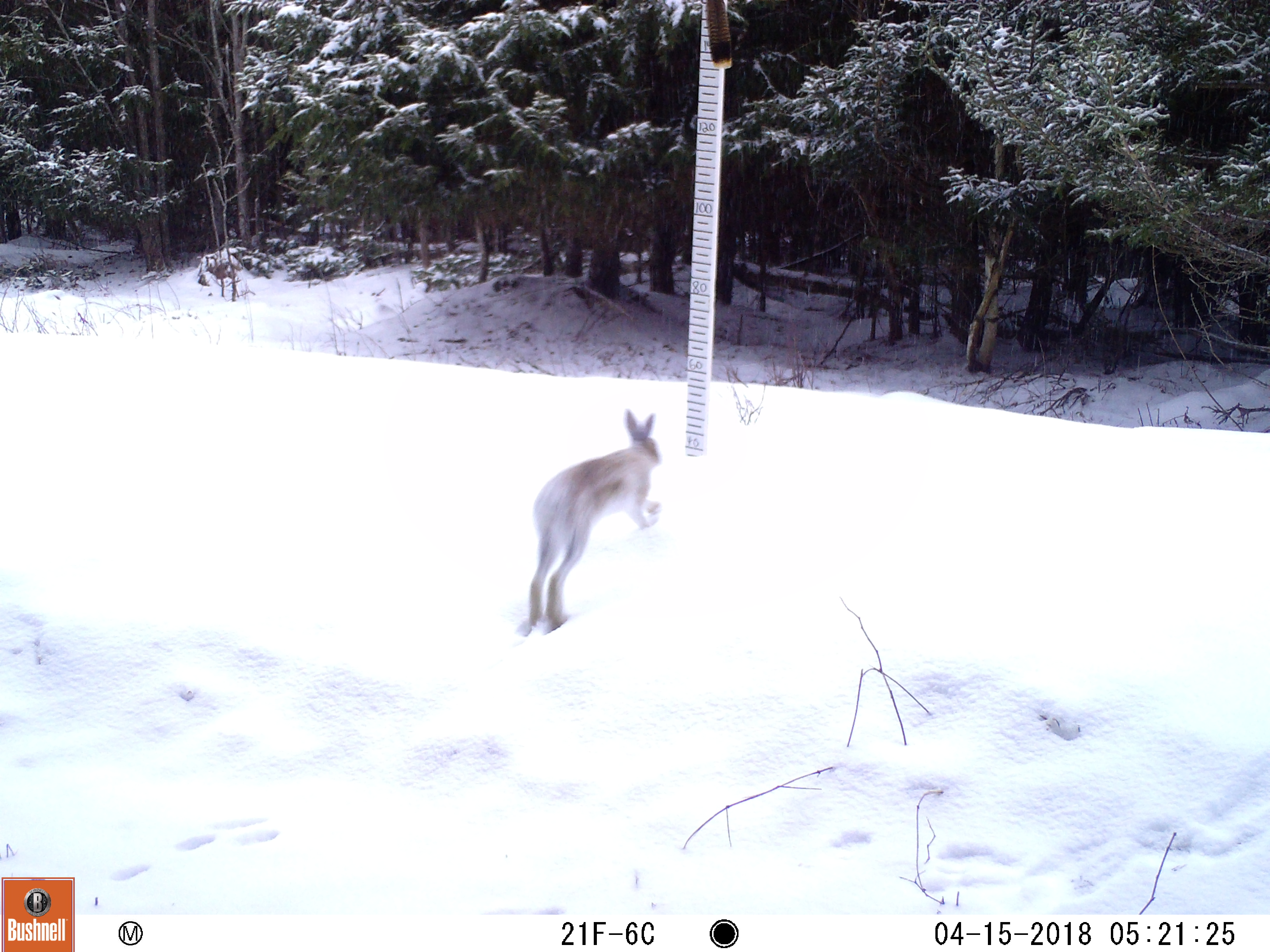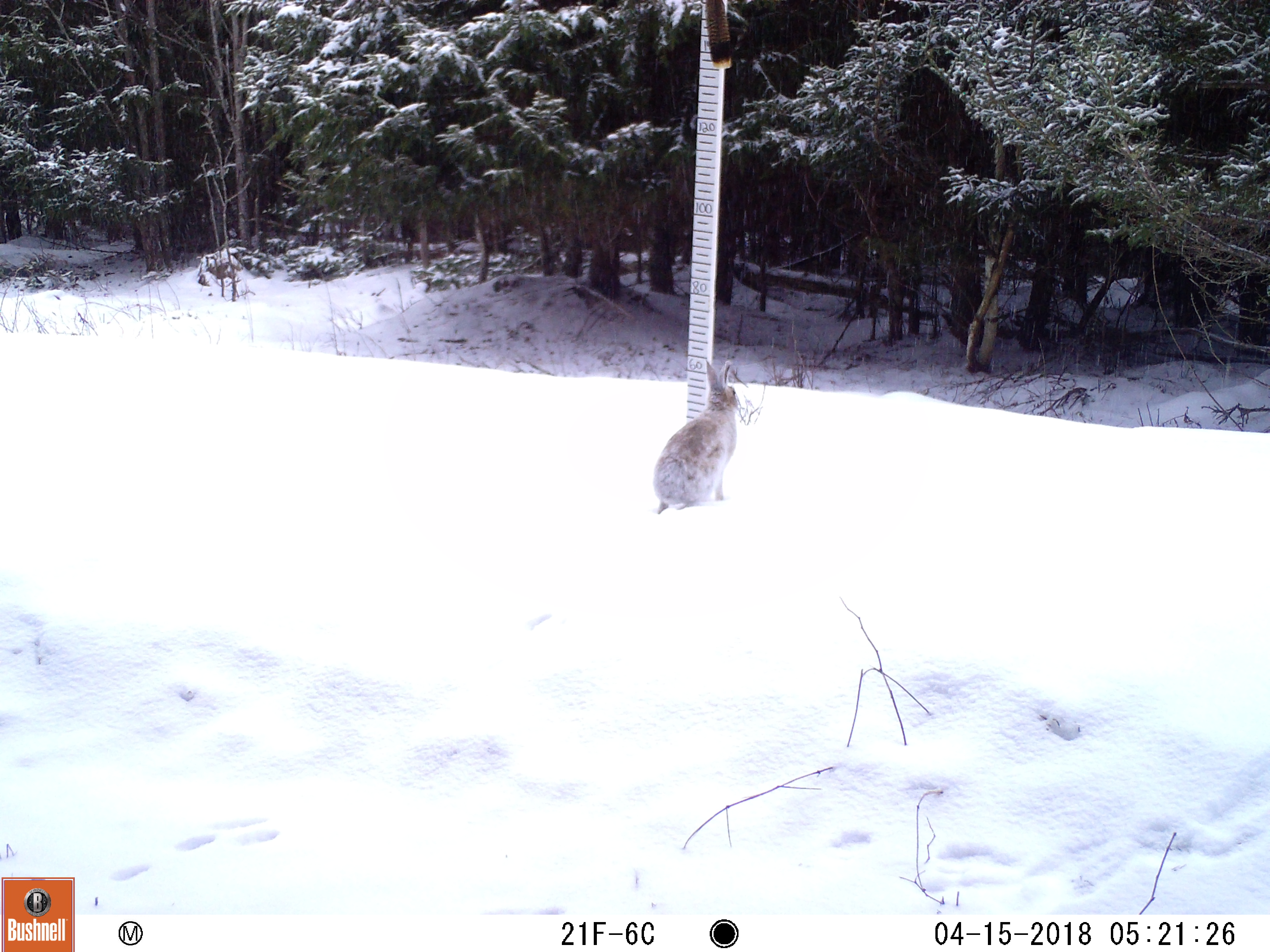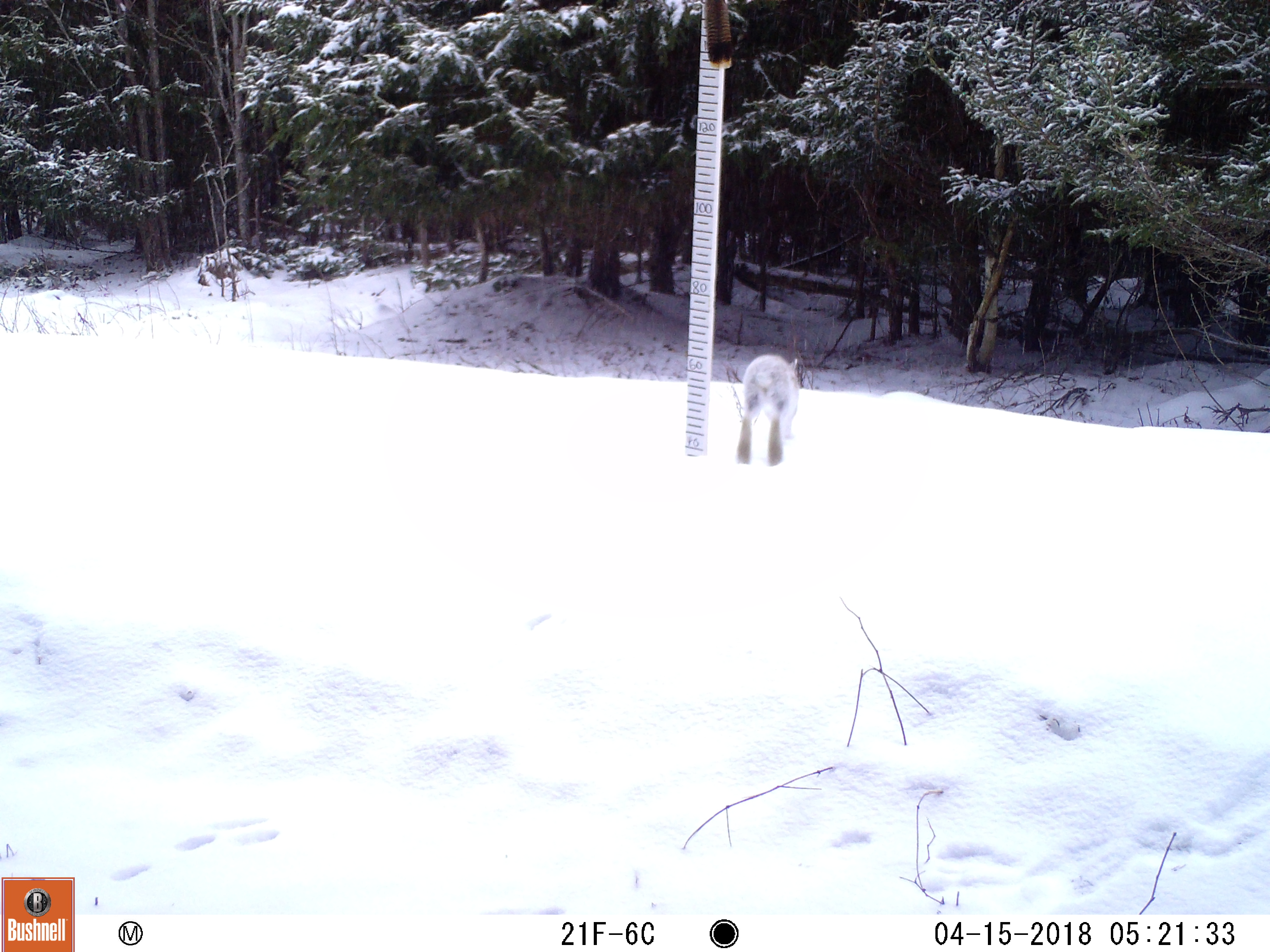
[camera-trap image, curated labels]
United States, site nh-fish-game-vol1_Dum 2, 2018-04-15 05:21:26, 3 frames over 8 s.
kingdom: Animalia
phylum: Chordata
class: Mammalia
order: Lagomorpha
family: Leporidae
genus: Lepus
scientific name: Lepus americanus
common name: snowshoe hare